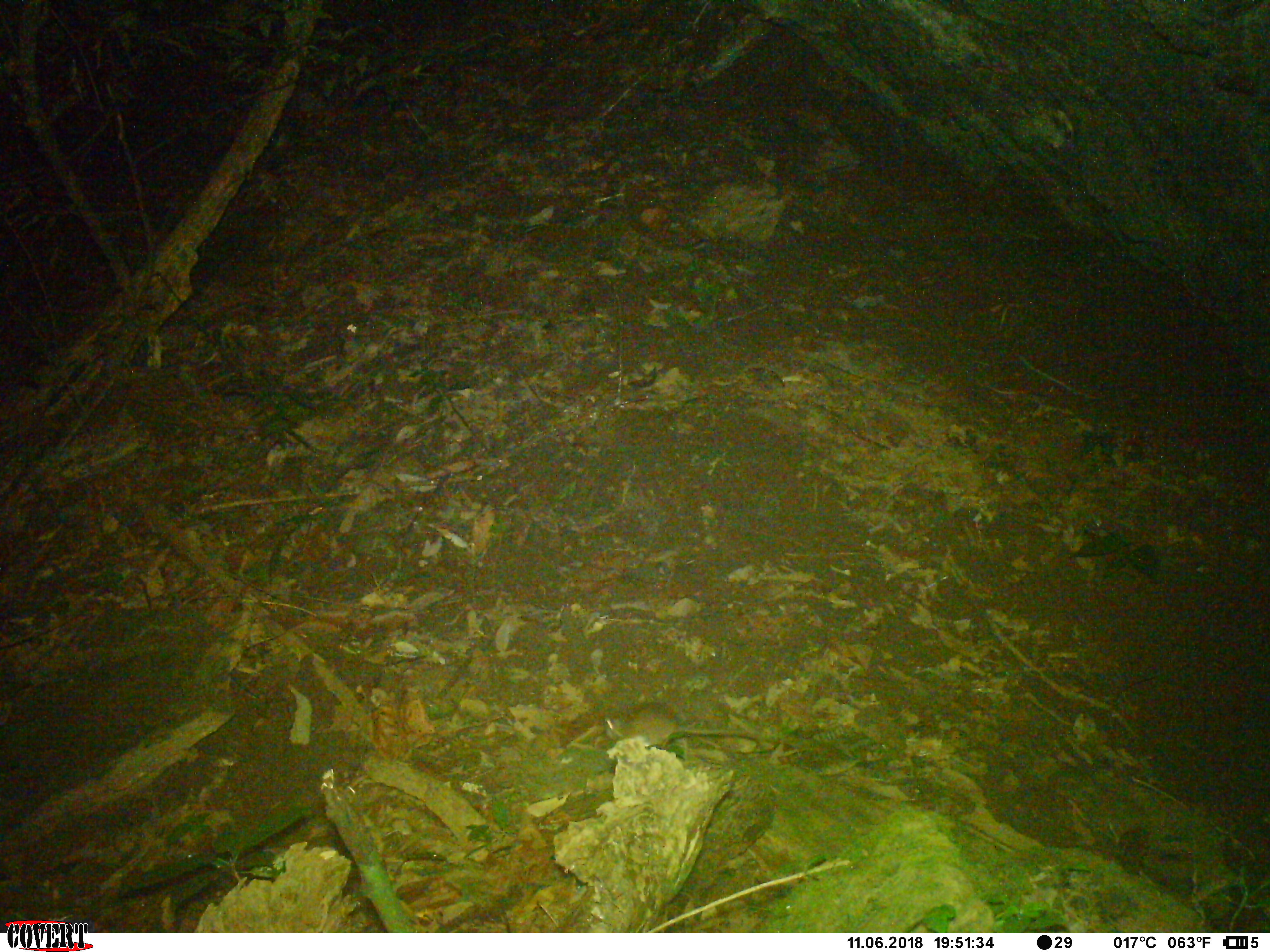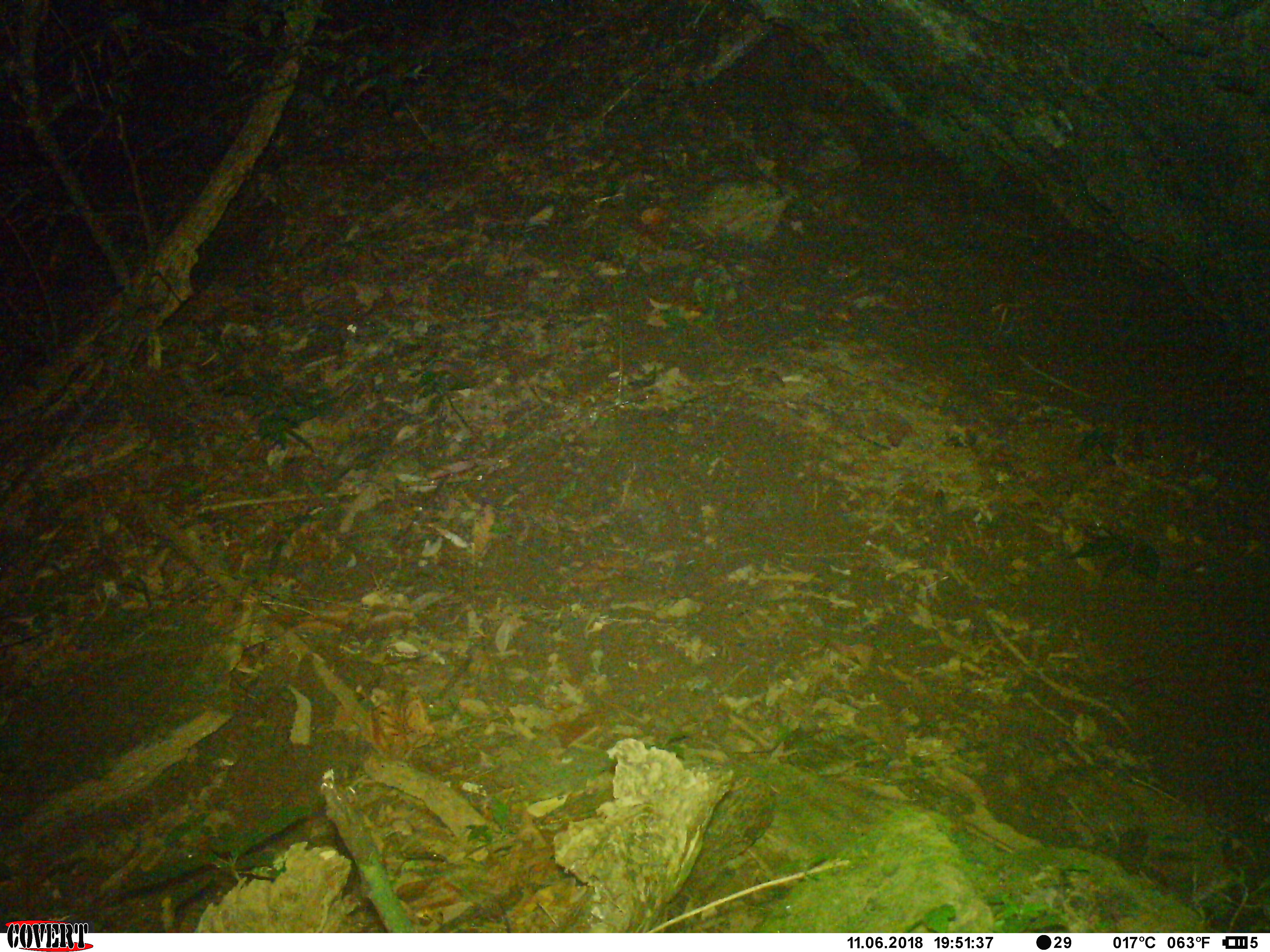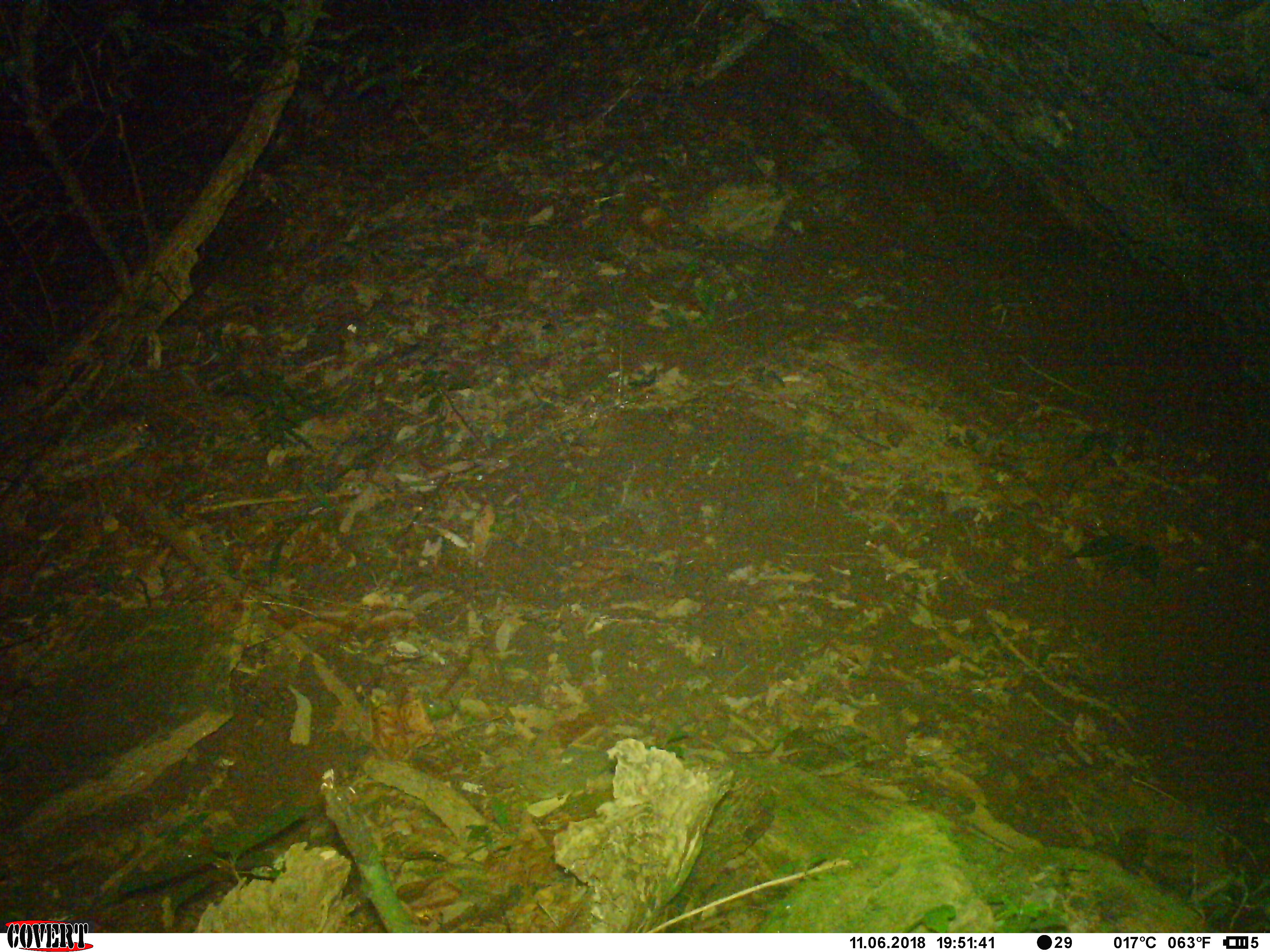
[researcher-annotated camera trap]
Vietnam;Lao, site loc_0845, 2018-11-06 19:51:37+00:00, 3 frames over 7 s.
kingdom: Animalia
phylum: Chordata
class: Mammalia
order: Rodentia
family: Muridae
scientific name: Muridae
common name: old-world mice and rats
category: unidentified murid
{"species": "unidentified murid (old-world mice and rats) (Muridae)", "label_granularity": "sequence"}